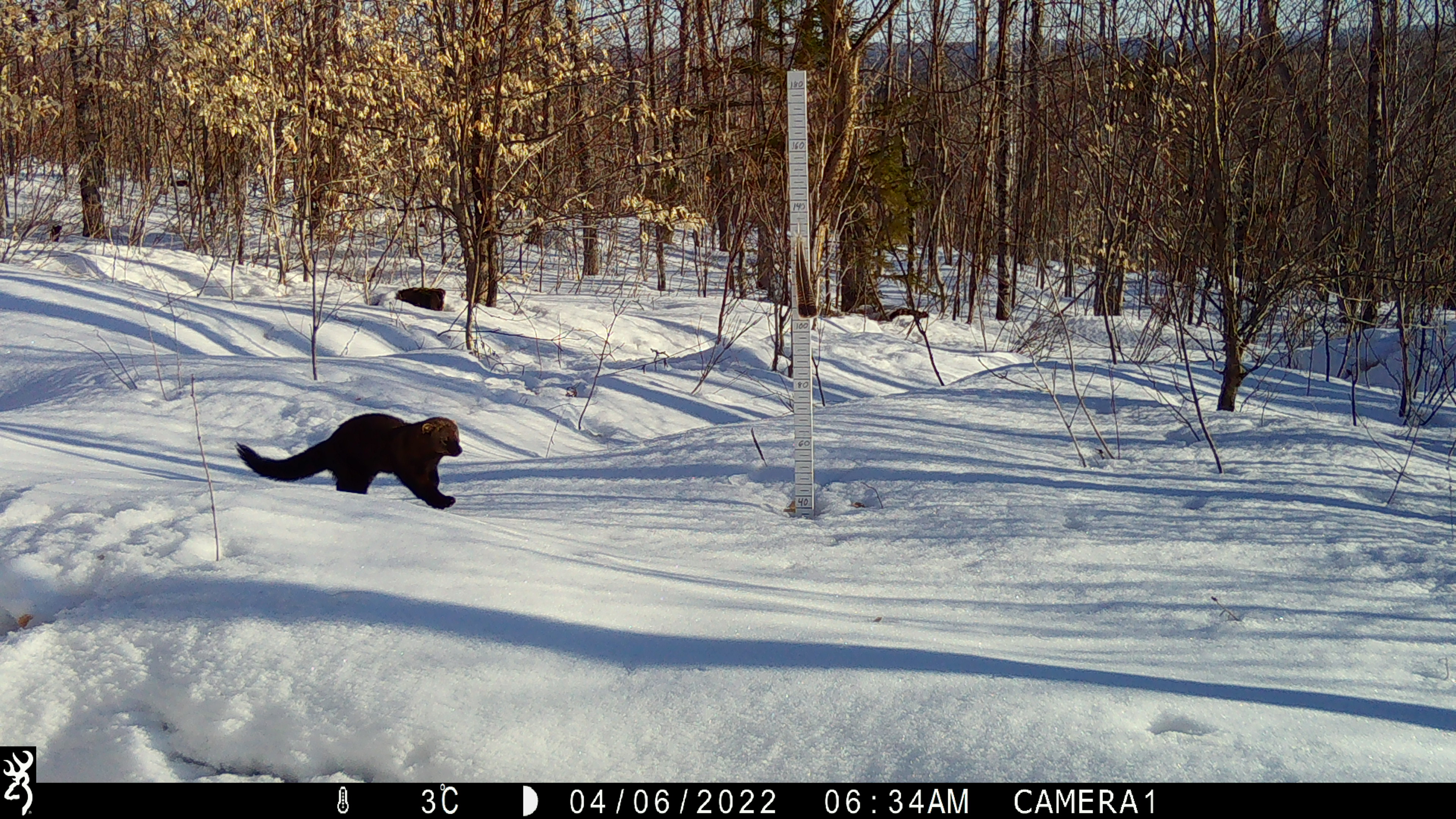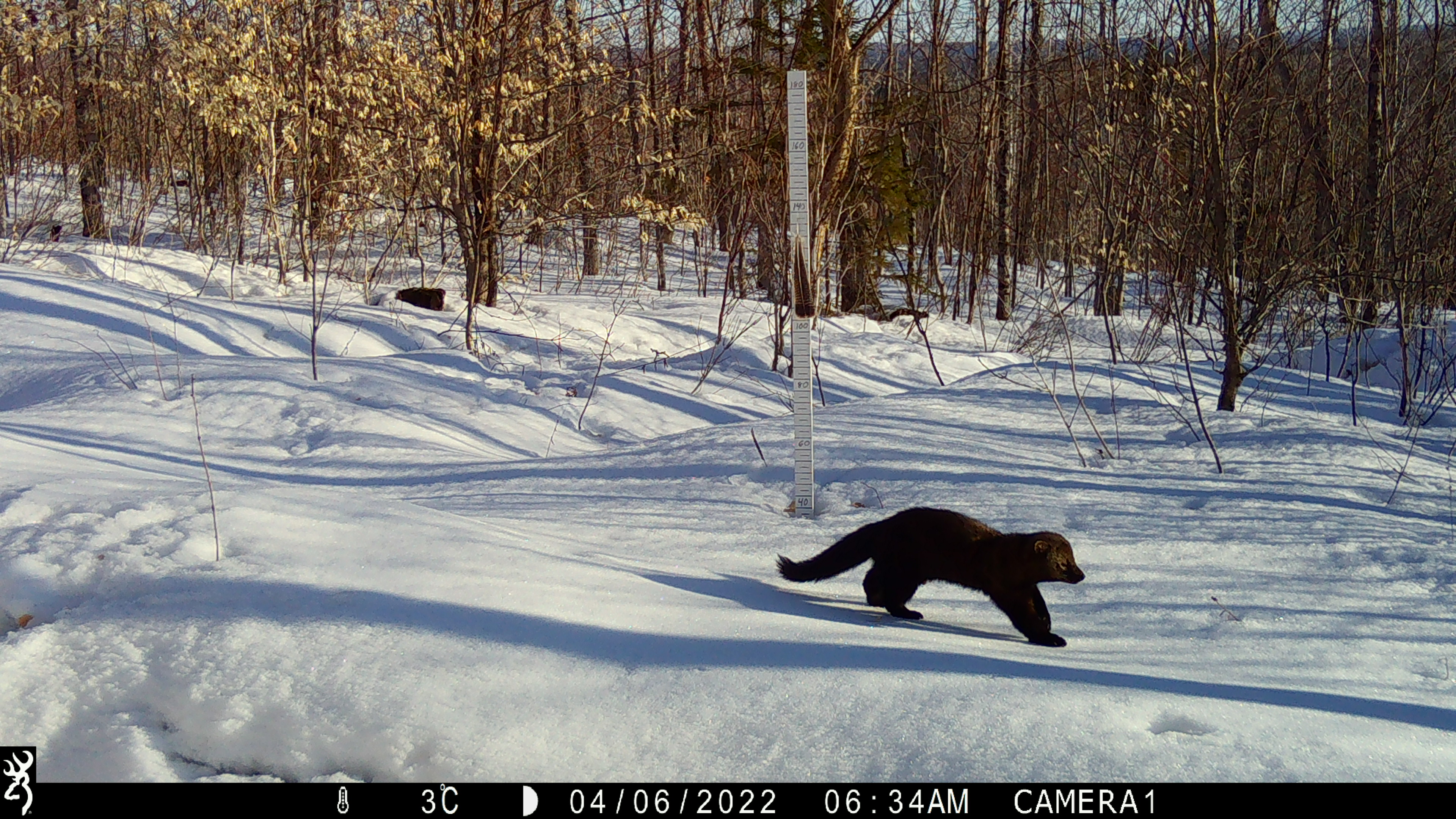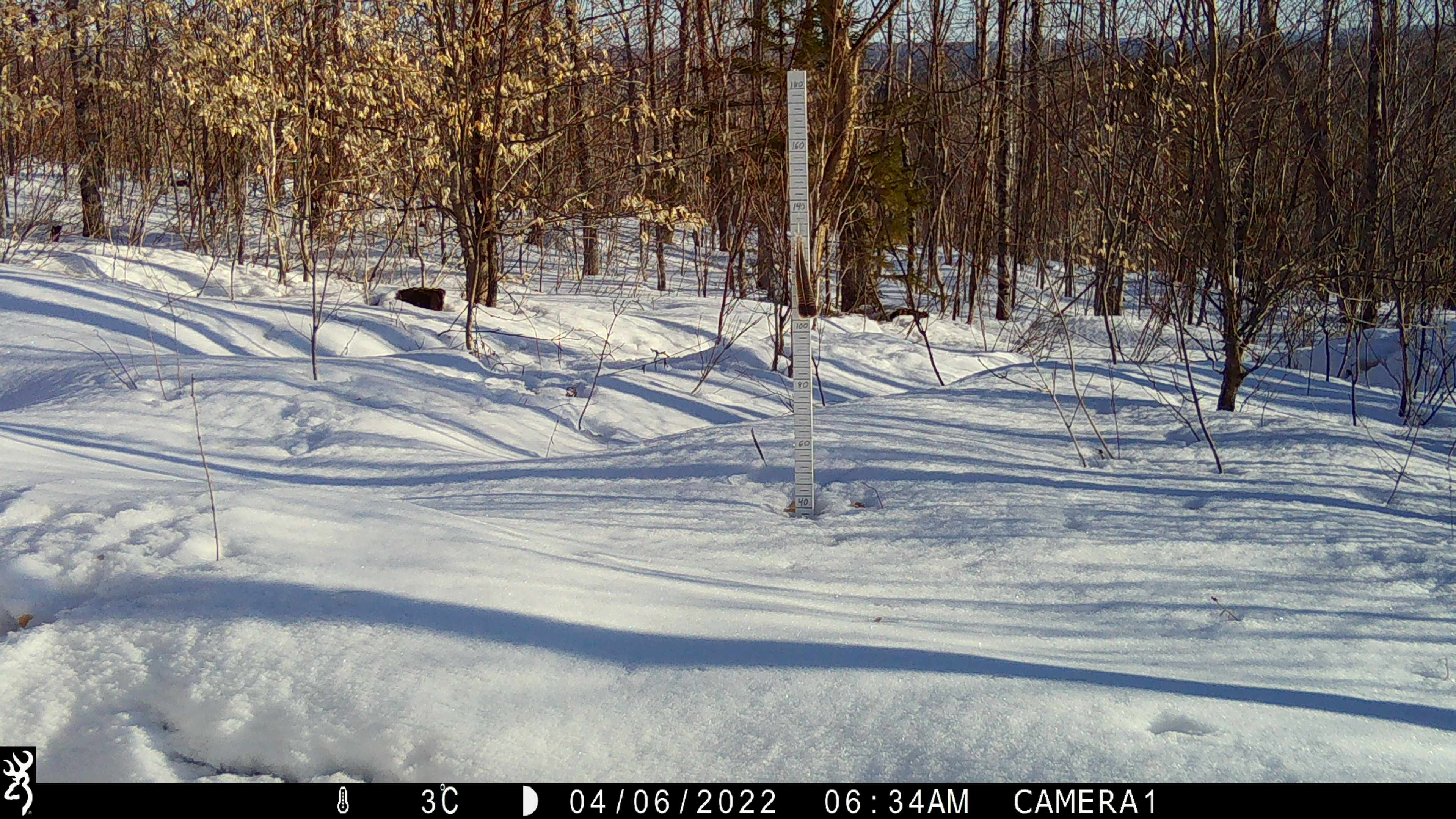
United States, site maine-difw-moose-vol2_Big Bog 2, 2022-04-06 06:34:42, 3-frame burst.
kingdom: Animalia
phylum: Chordata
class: Mammalia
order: Carnivora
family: Mustelidae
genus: Pekania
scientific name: Pekania pennanti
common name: fisher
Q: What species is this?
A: Fisher (Pekania pennanti).